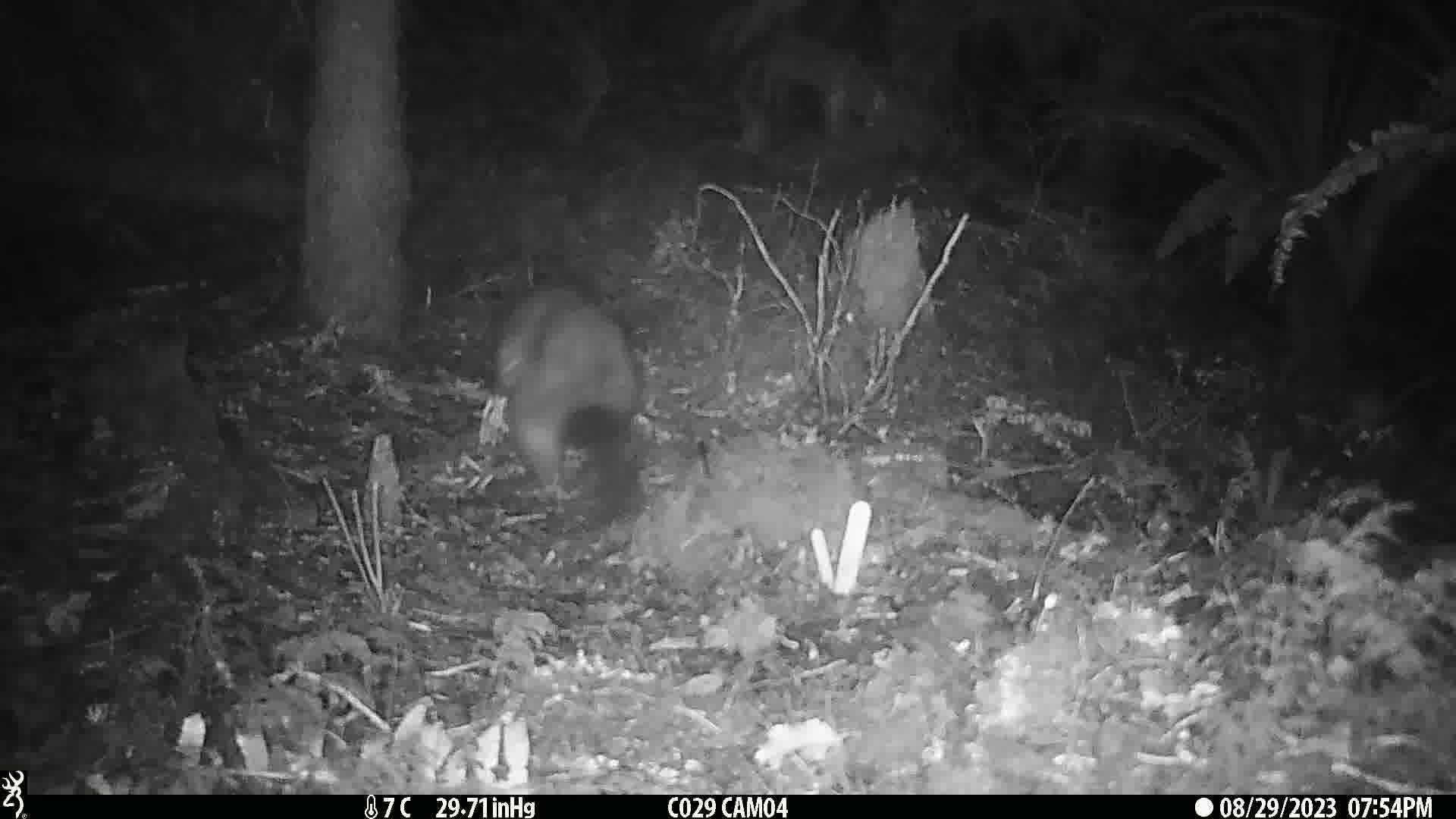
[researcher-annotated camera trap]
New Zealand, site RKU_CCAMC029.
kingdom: Animalia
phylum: Chordata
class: Mammalia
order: Diprotodontia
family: Phalangeridae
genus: Trichosurus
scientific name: Trichosurus vulpecula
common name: common brushtail possum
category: possum